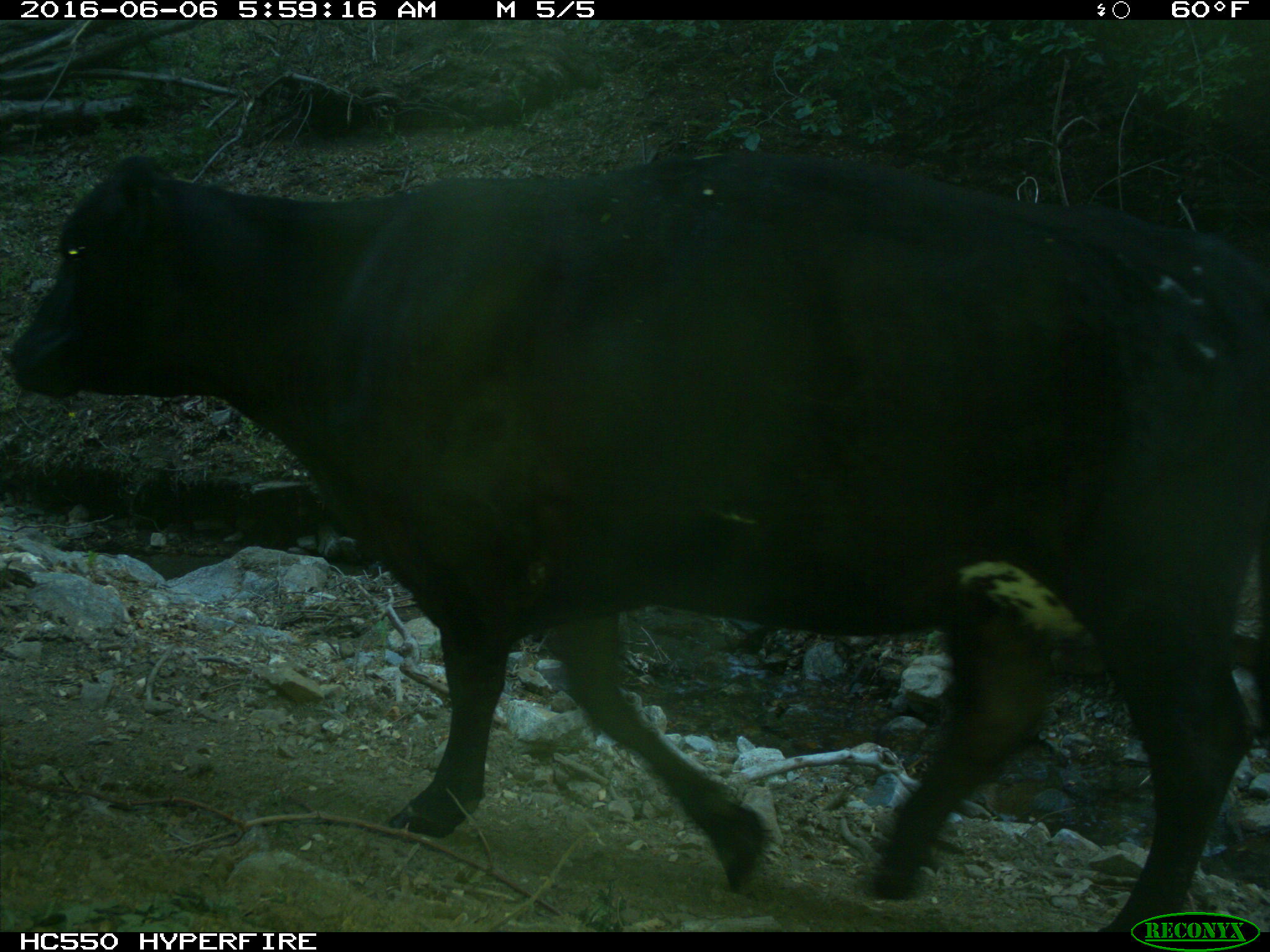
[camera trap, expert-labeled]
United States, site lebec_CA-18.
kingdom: Animalia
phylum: Chordata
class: Mammalia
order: Artiodactyla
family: Bovidae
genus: Bos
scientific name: Bos taurus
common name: domestic cow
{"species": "Bos taurus (domestic cow)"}